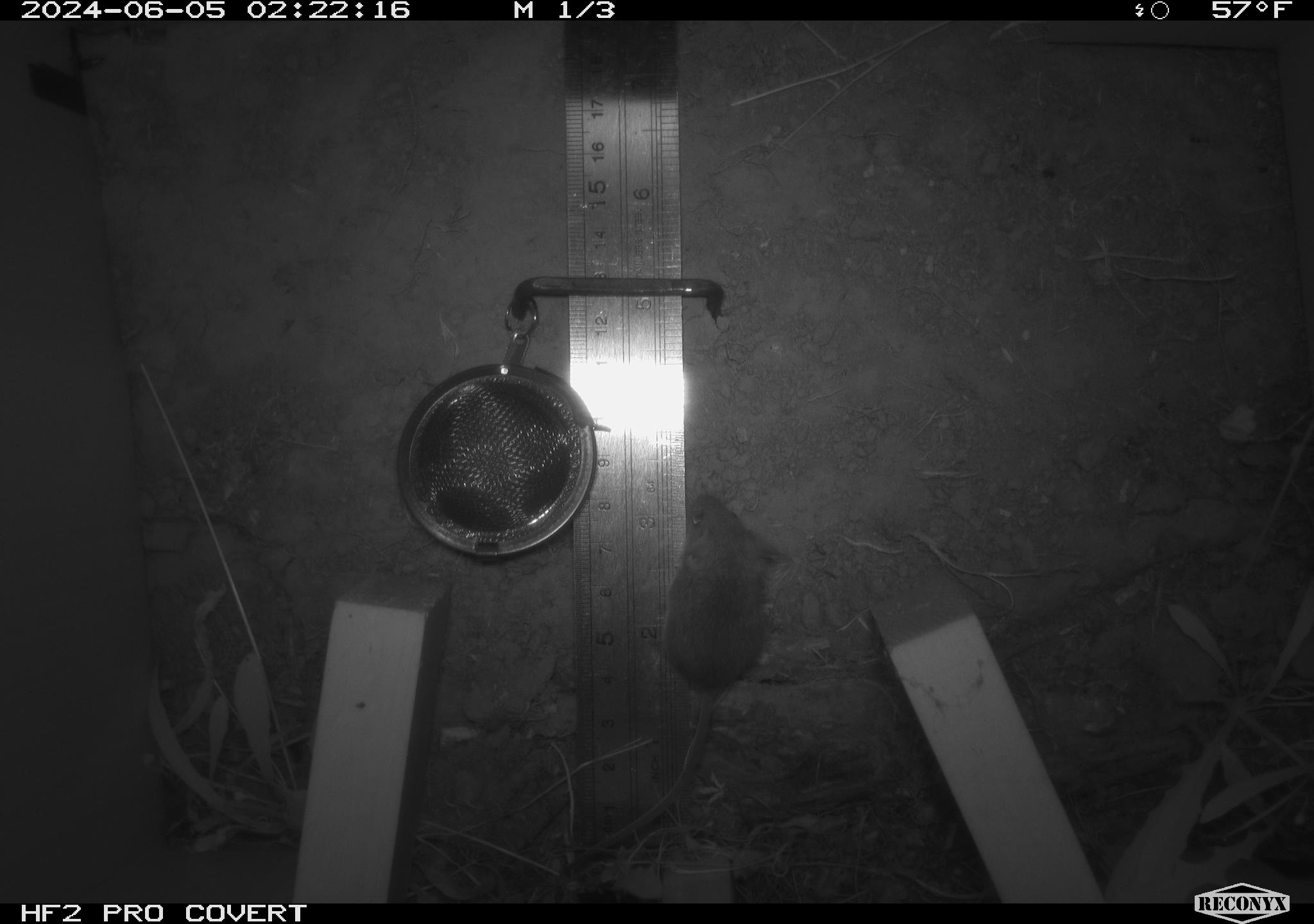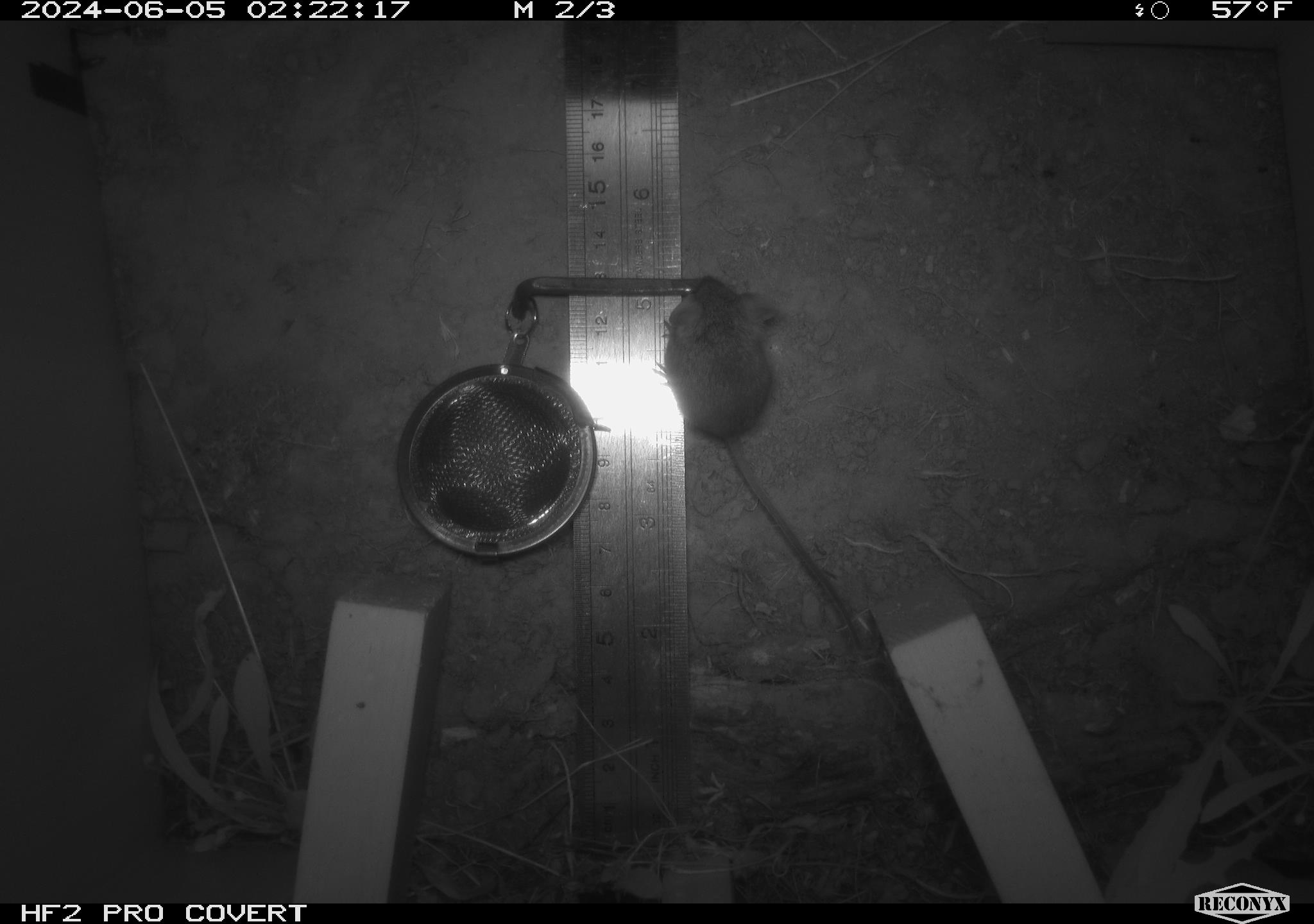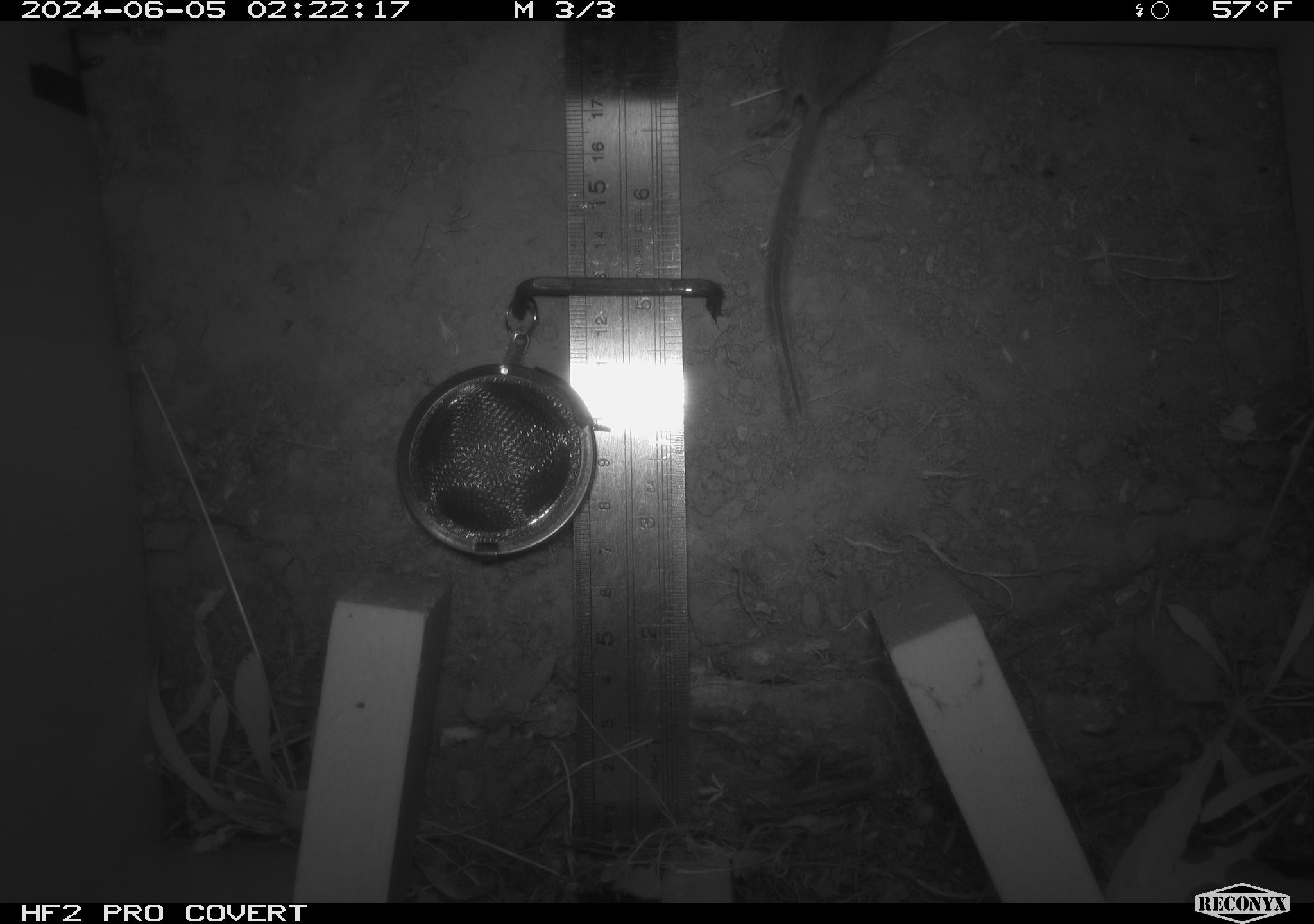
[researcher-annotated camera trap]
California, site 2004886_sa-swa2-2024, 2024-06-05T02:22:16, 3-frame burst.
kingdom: Animalia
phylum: Chordata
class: Mammalia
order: Rodentia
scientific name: Rodentia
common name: mouse species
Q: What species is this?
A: Mouse species (Rodentia).